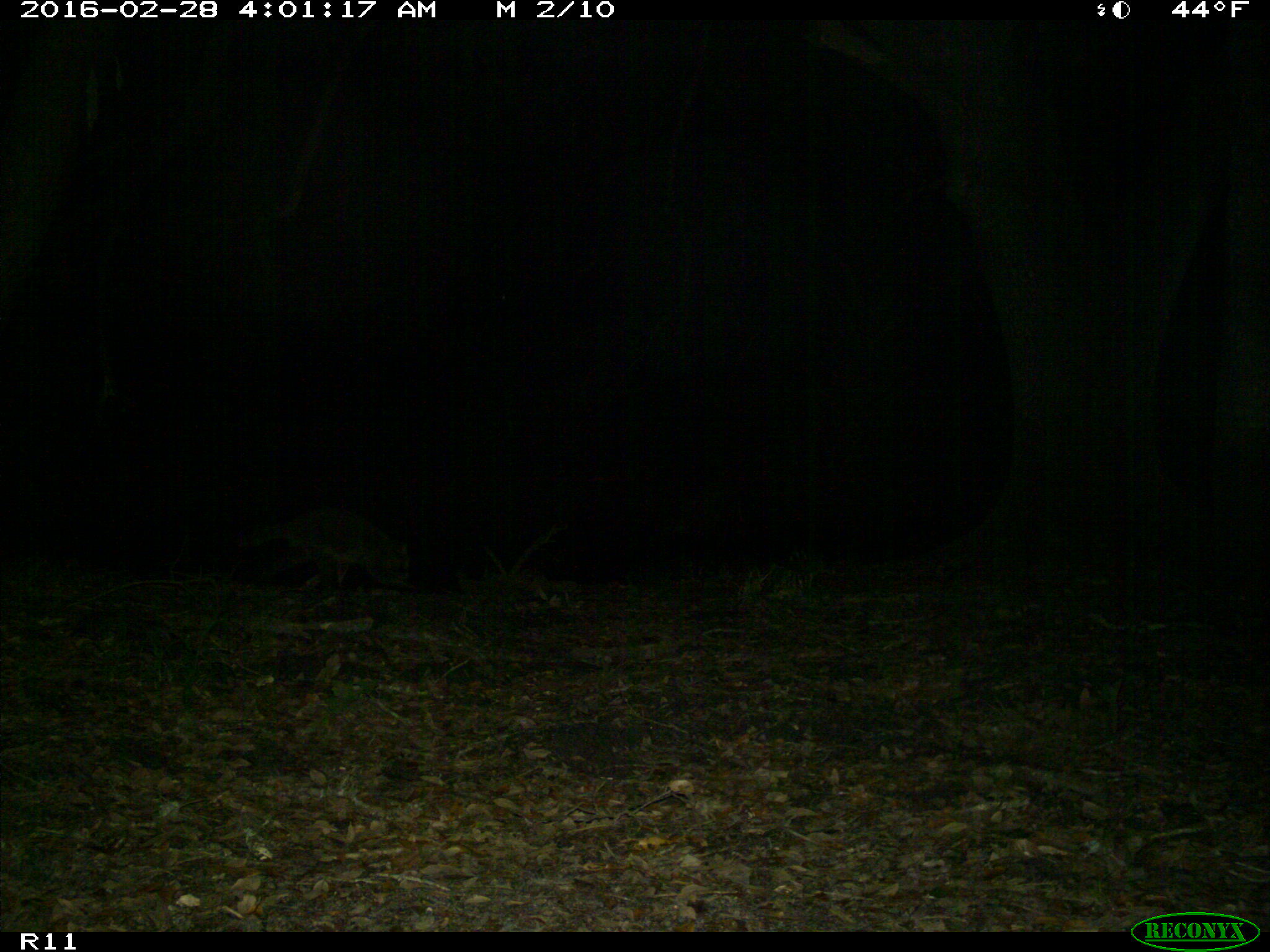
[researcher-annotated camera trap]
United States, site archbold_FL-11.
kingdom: Animalia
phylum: Chordata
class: Mammalia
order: Carnivora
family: Procyonidae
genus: Procyon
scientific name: Procyon lotor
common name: common raccoon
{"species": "Procyon lotor (common raccoon)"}